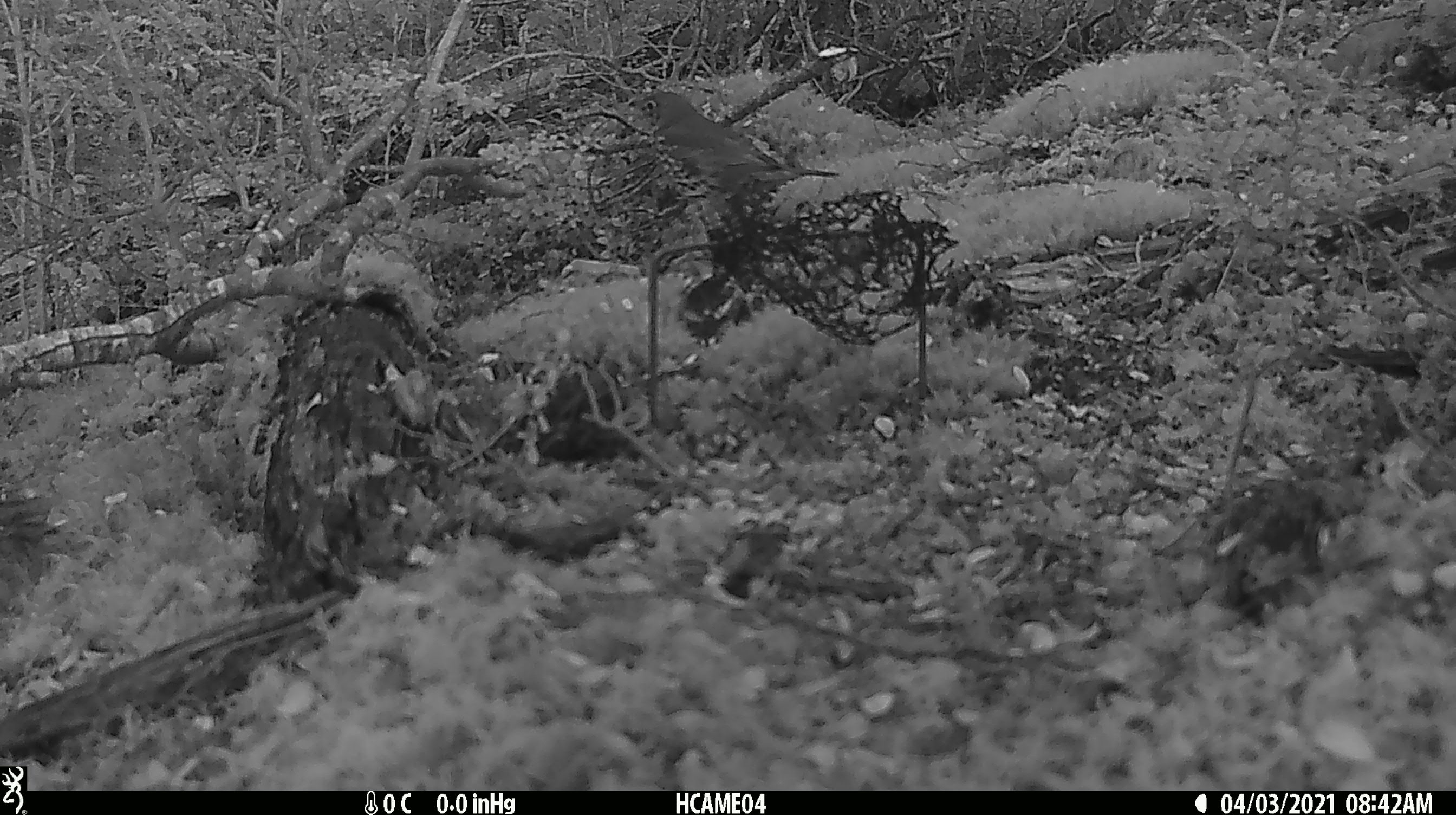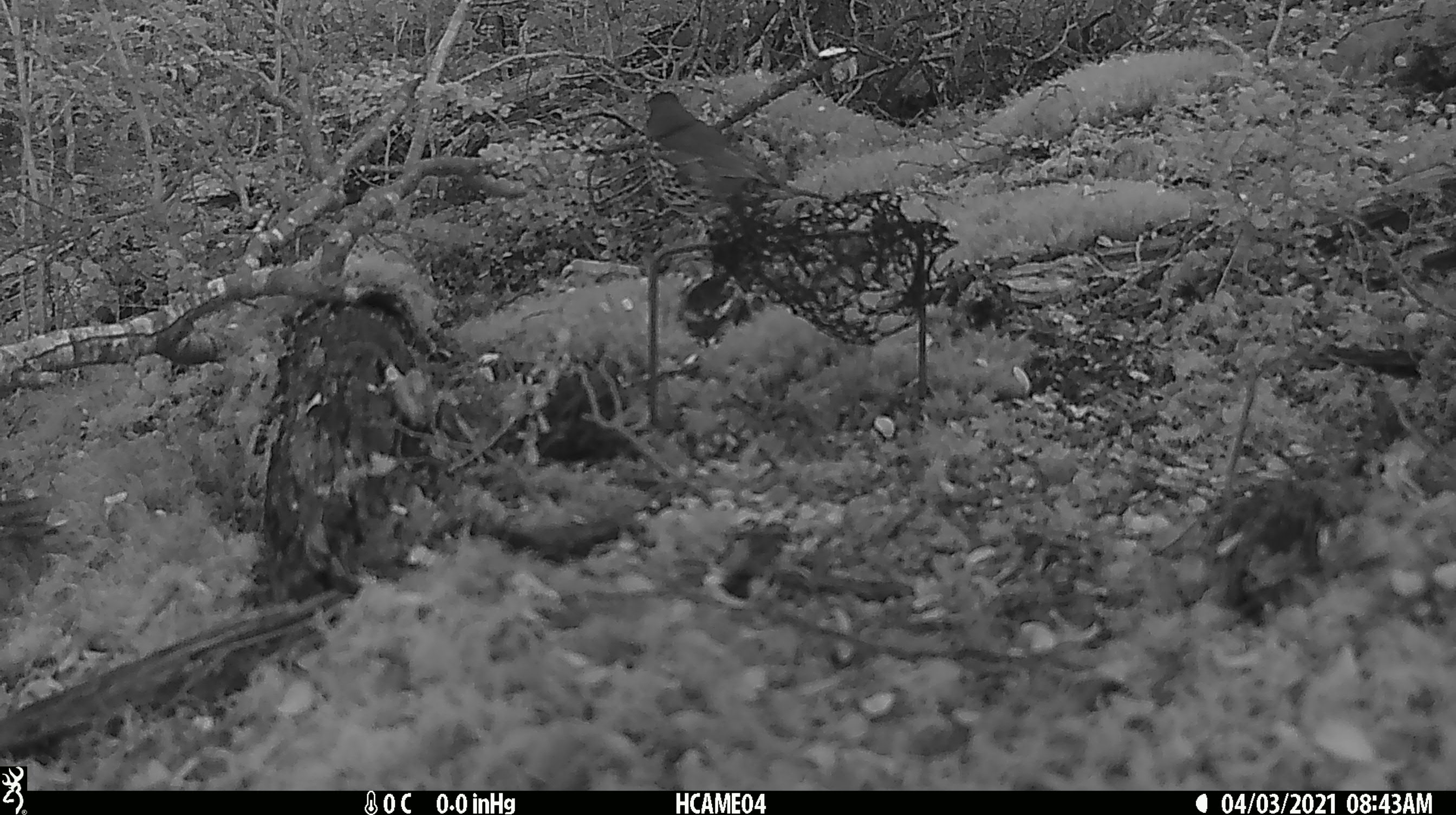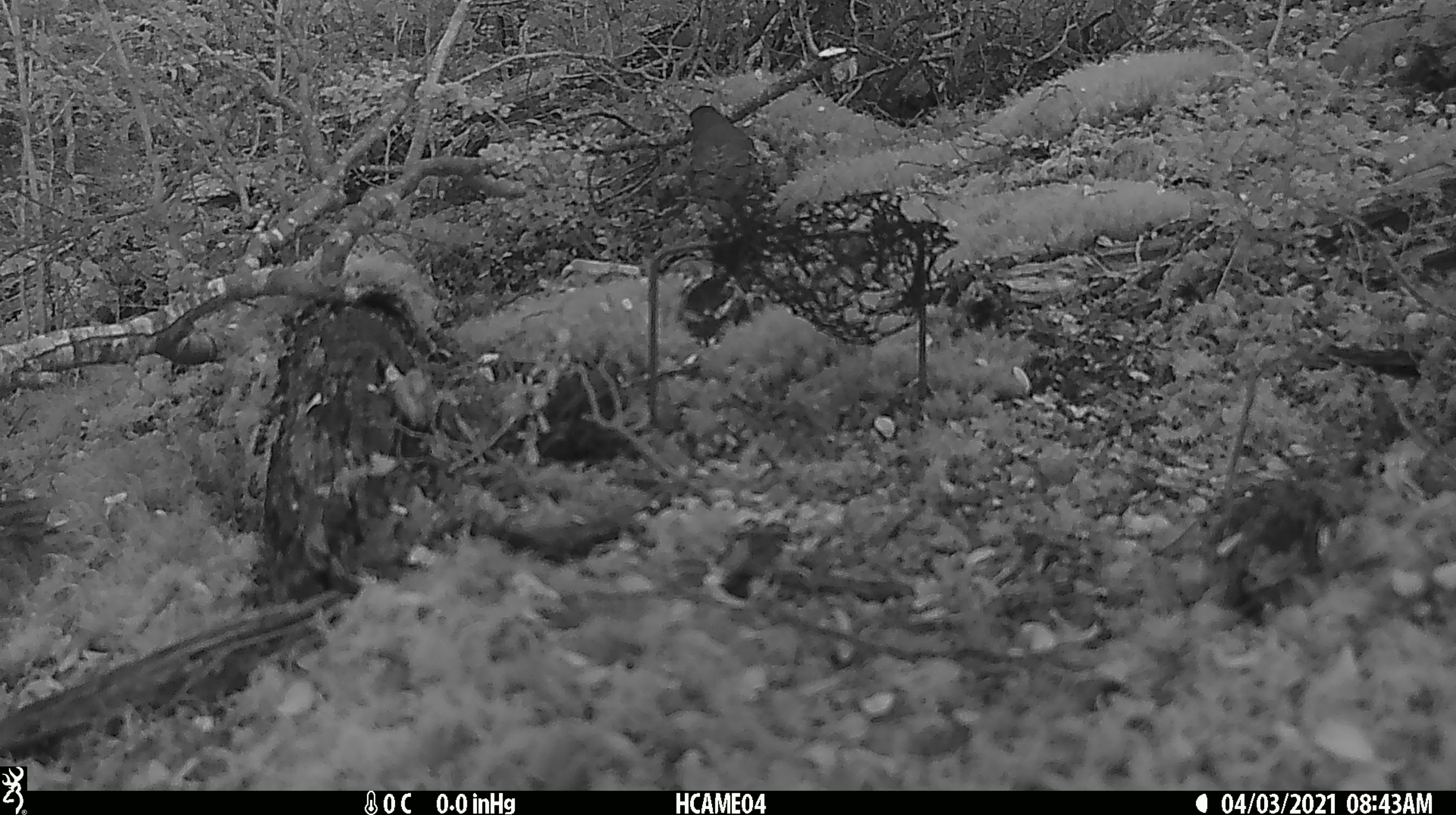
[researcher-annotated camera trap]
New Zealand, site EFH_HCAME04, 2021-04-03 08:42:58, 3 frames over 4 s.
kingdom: Animalia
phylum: Chordata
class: Aves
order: Passeriformes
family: Turdidae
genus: Turdus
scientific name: Turdus philomelos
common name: song thrush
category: thrush